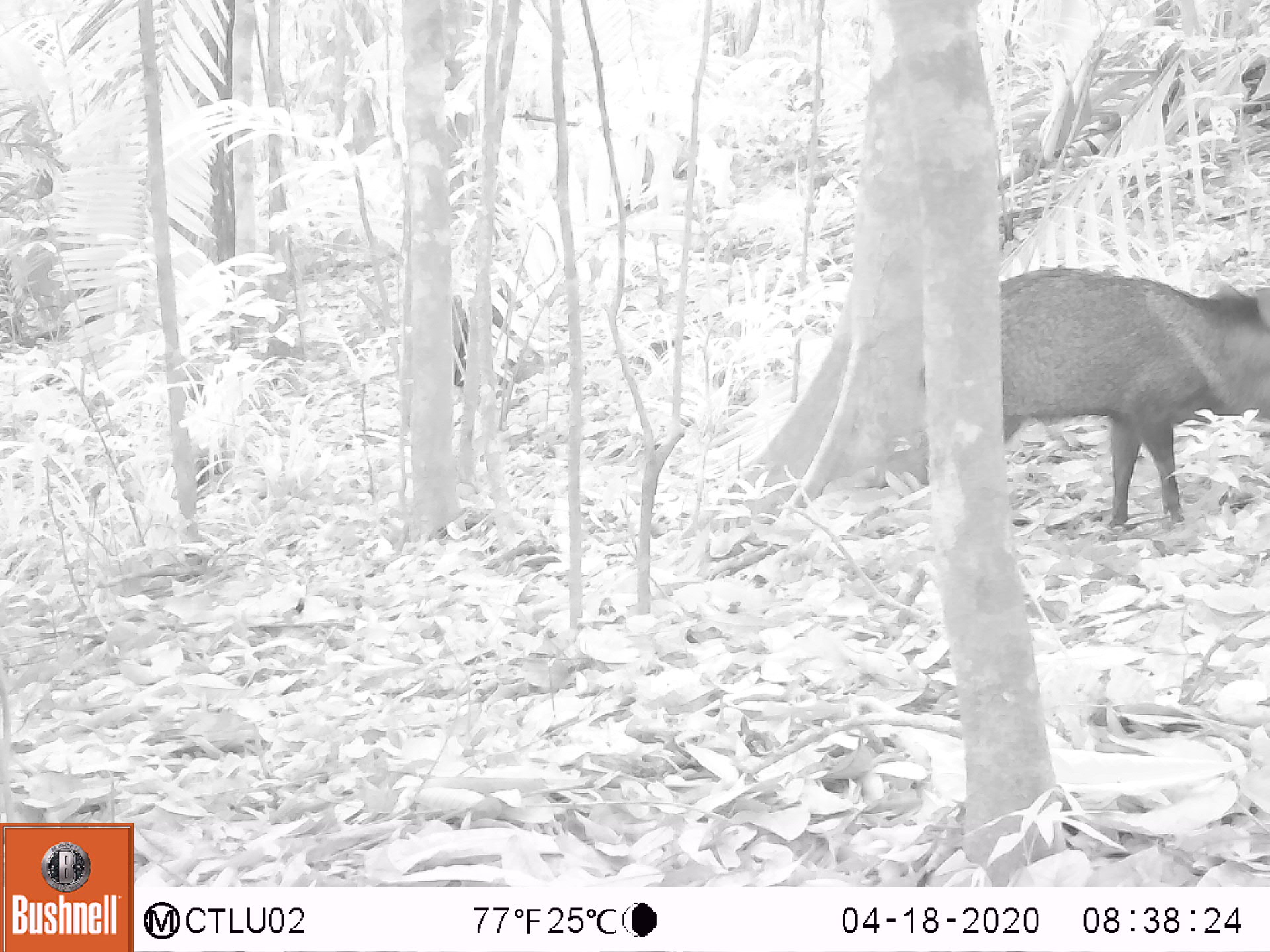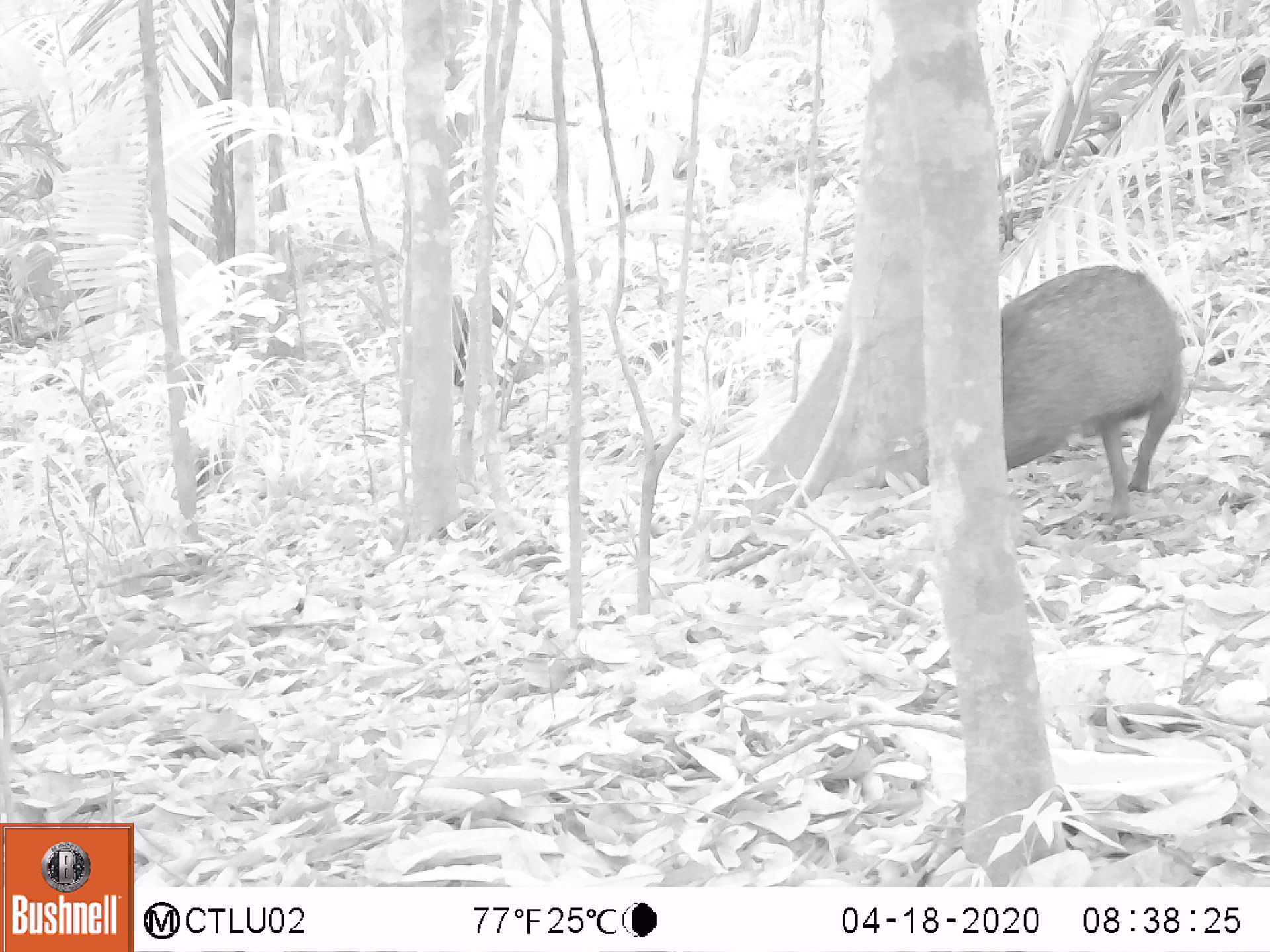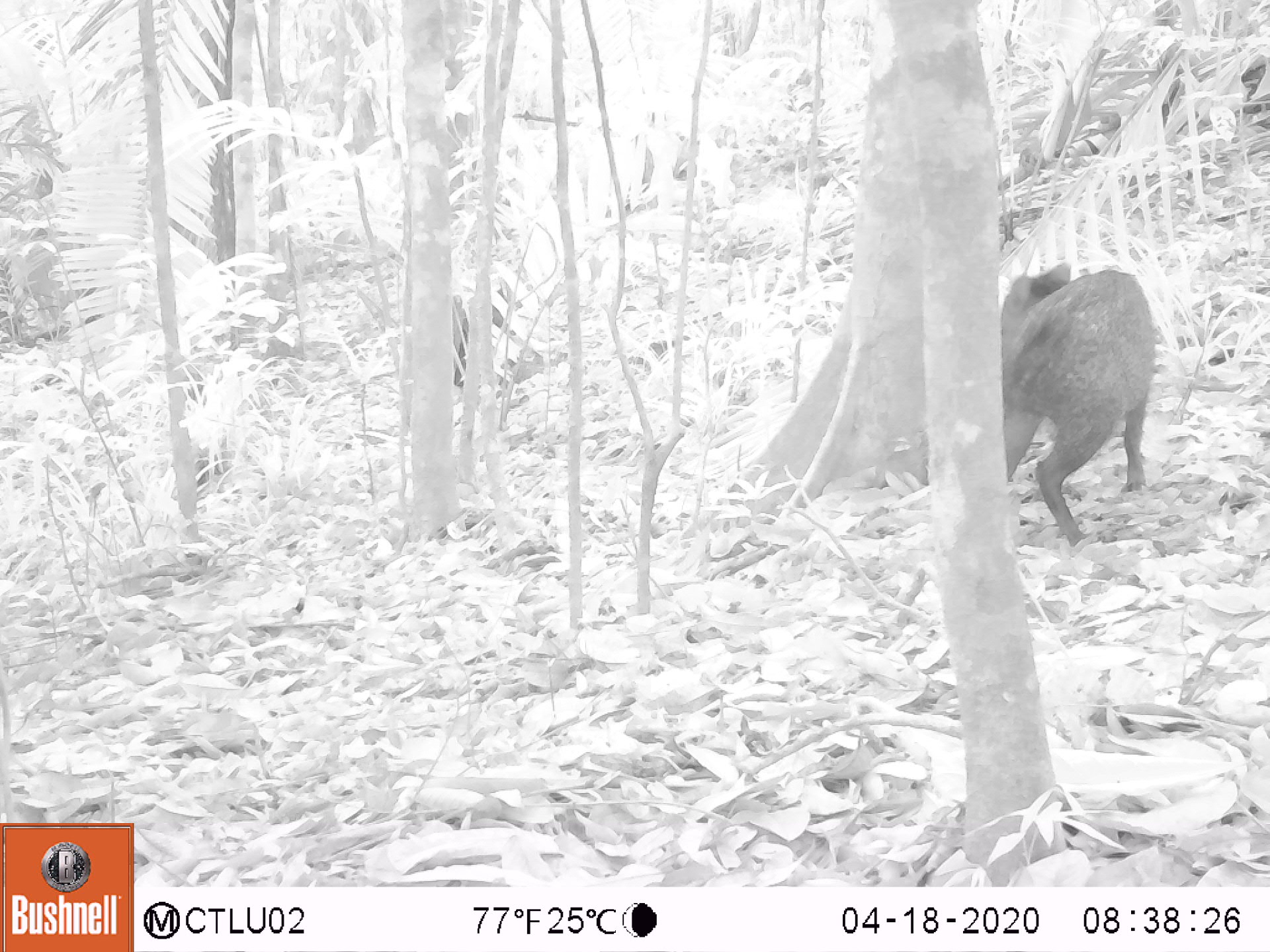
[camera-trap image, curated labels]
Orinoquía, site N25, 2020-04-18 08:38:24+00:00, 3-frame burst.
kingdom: Animalia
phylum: Chordata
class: Mammalia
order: Artiodactyla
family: Tayassuidae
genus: Pecari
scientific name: Pecari tajacu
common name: collared peccary